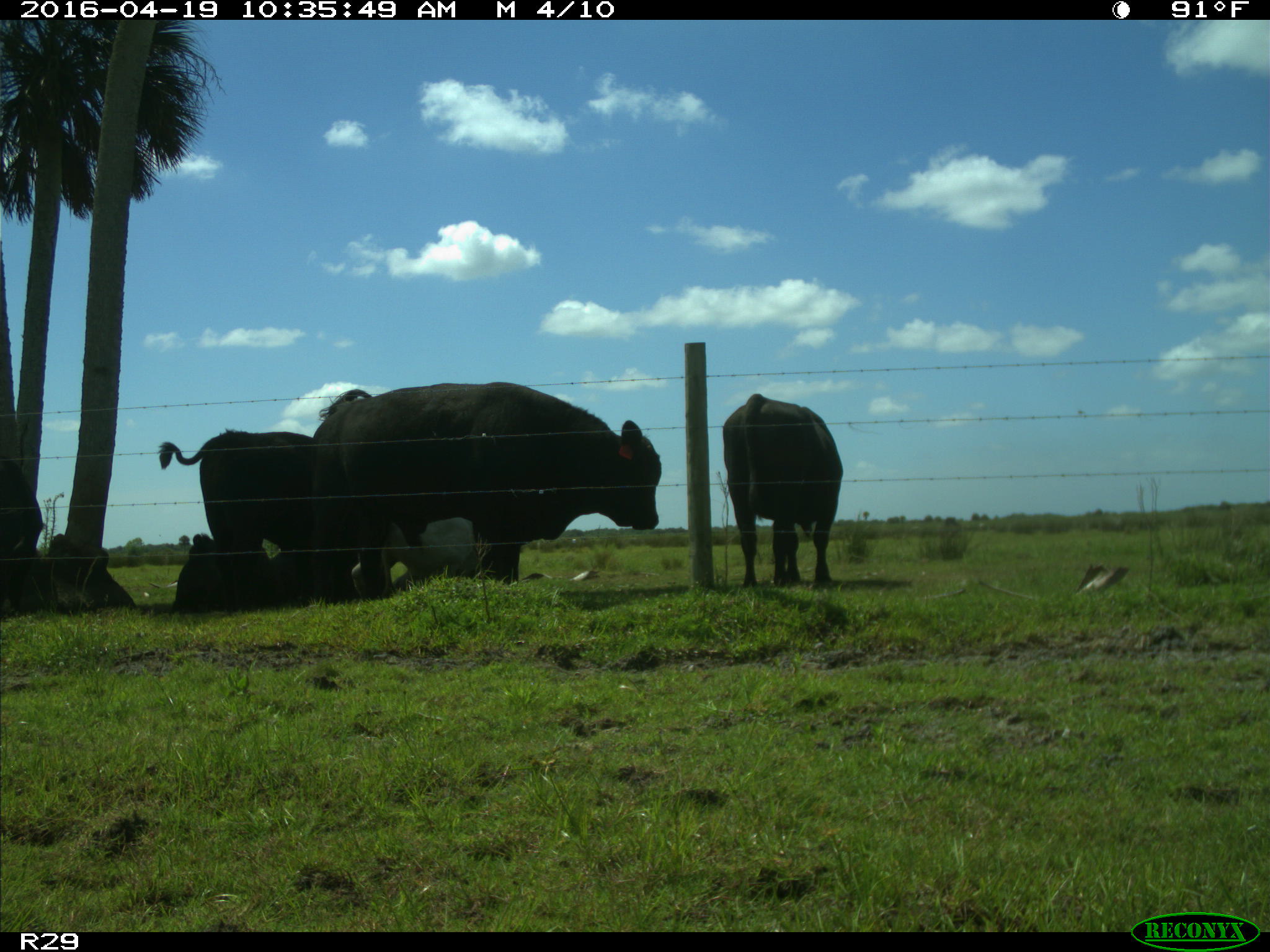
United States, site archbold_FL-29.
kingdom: Animalia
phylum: Chordata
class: Mammalia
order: Artiodactyla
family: Bovidae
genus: Bos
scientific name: Bos taurus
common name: domestic cow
Bos taurus (domestic cow).